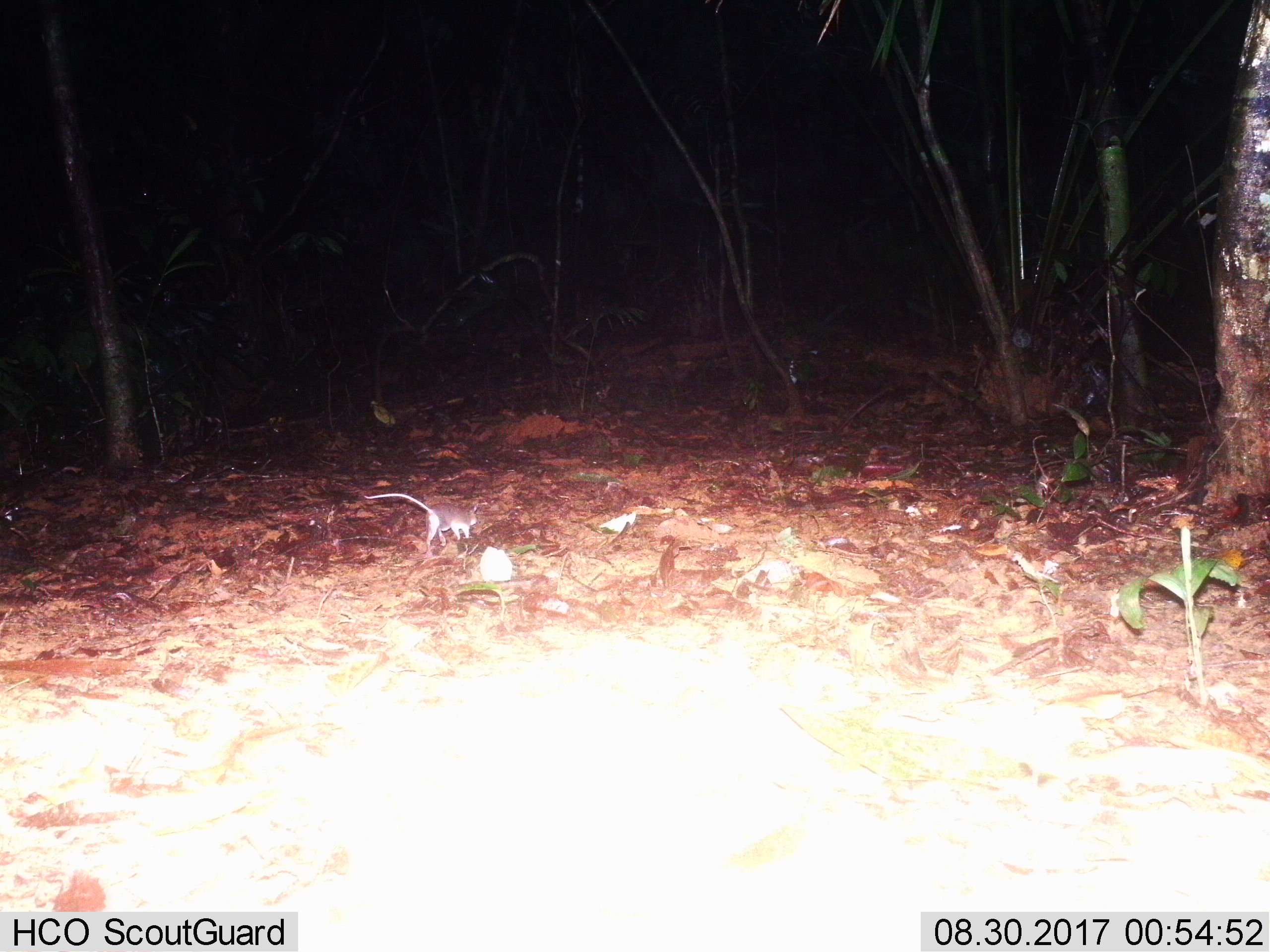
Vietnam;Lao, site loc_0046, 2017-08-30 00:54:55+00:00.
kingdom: Animalia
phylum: Chordata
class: Mammalia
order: Rodentia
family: Muridae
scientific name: Muridae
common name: old-world mice and rats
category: unidentified murid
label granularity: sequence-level